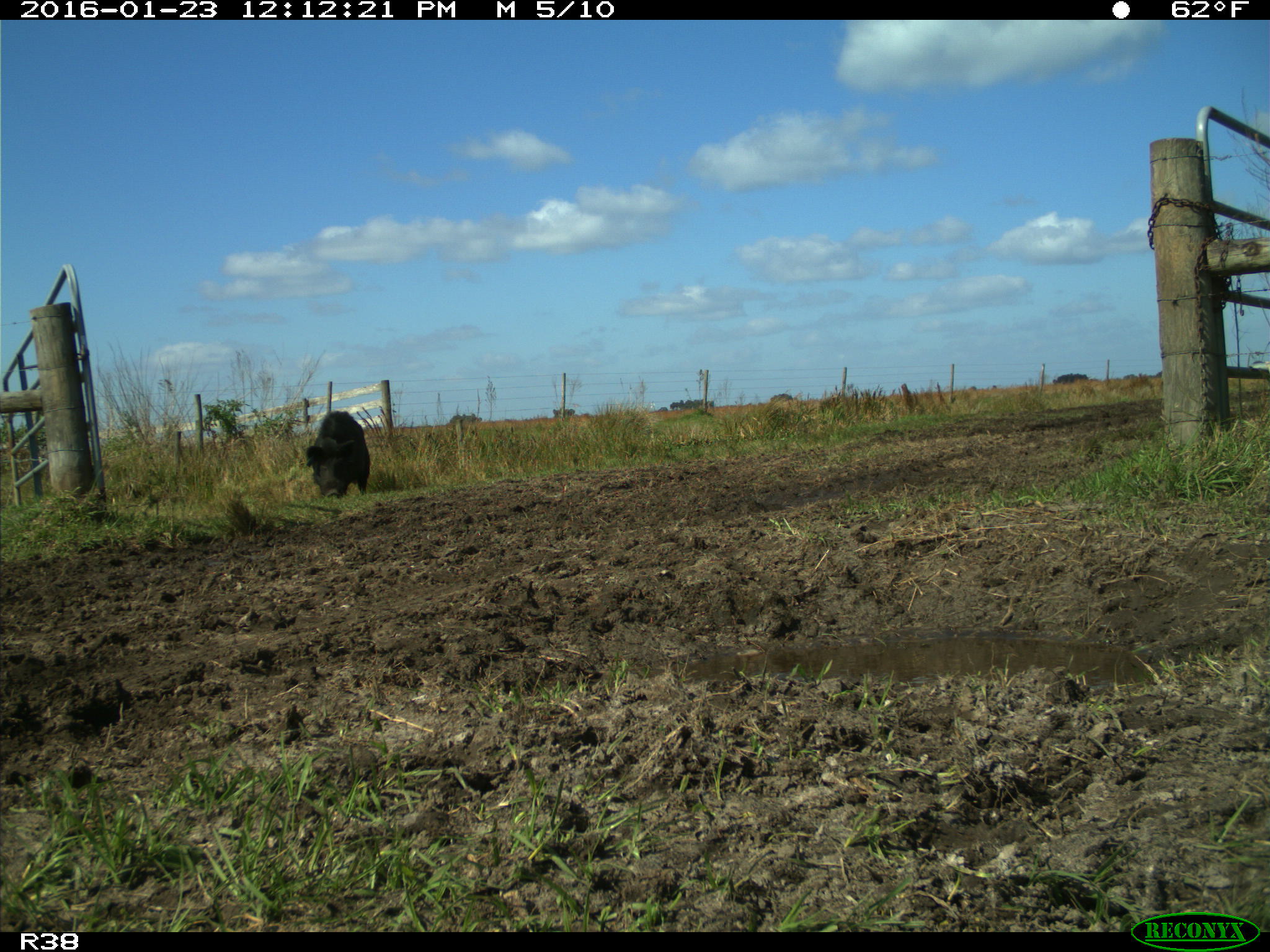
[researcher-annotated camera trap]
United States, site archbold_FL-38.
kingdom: Animalia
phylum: Chordata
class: Mammalia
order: Artiodactyla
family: Suidae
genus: Sus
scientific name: Sus scrofa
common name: wild boar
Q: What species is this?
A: Sus scrofa (wild boar).